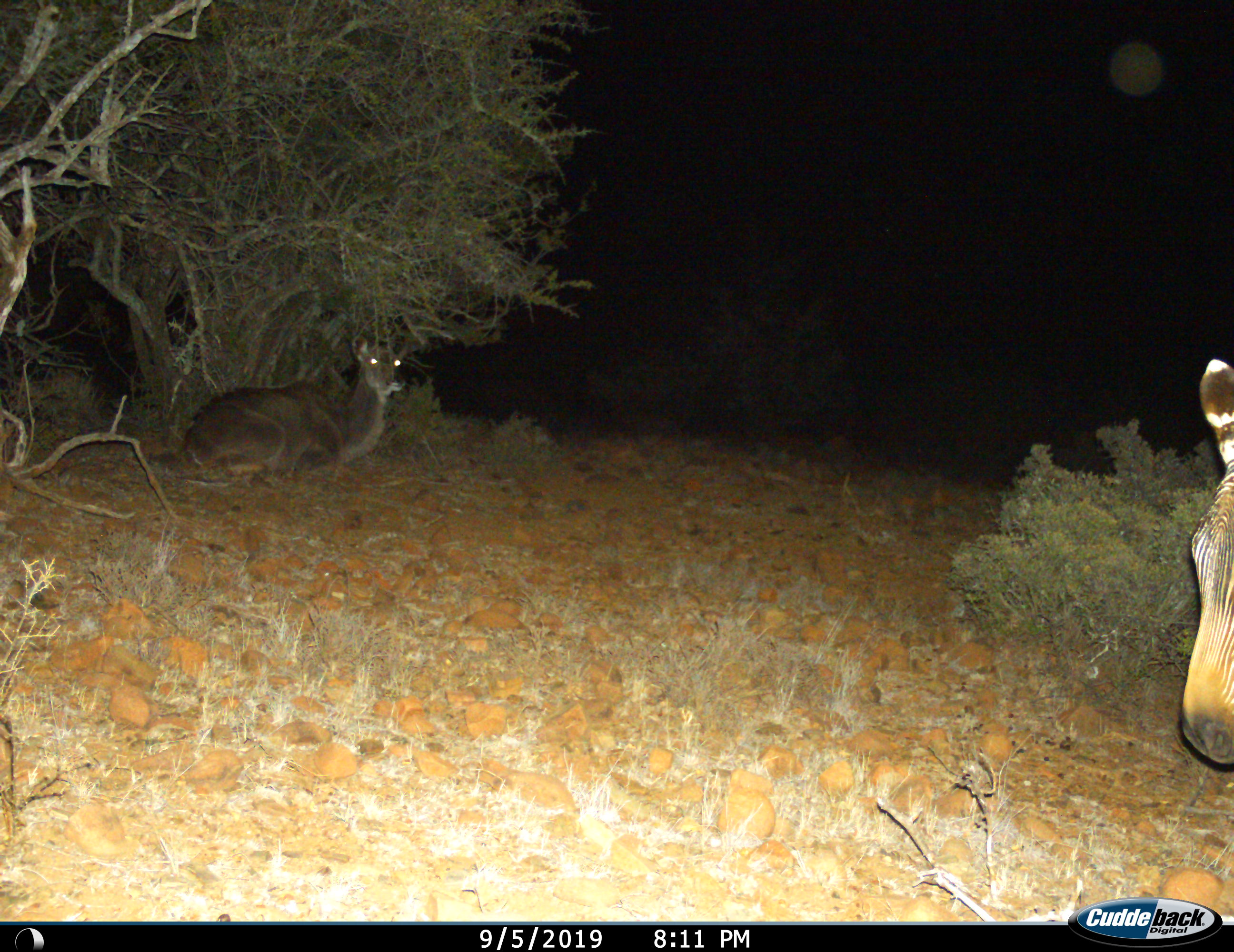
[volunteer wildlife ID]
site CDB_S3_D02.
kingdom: Animalia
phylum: Chordata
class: Mammalia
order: Artiodactyla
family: Bovidae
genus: Tragelaphus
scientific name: Tragelaphus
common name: kudu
Kudu (Tragelaphus), count 1. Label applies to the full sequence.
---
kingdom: Animalia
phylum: Chordata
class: Mammalia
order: Perissodactyla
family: Equidae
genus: Equus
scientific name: Equus zebra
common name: mountain zebra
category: zebramountain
Zebramountain (mountain zebra) (Equus zebra), count 1. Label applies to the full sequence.